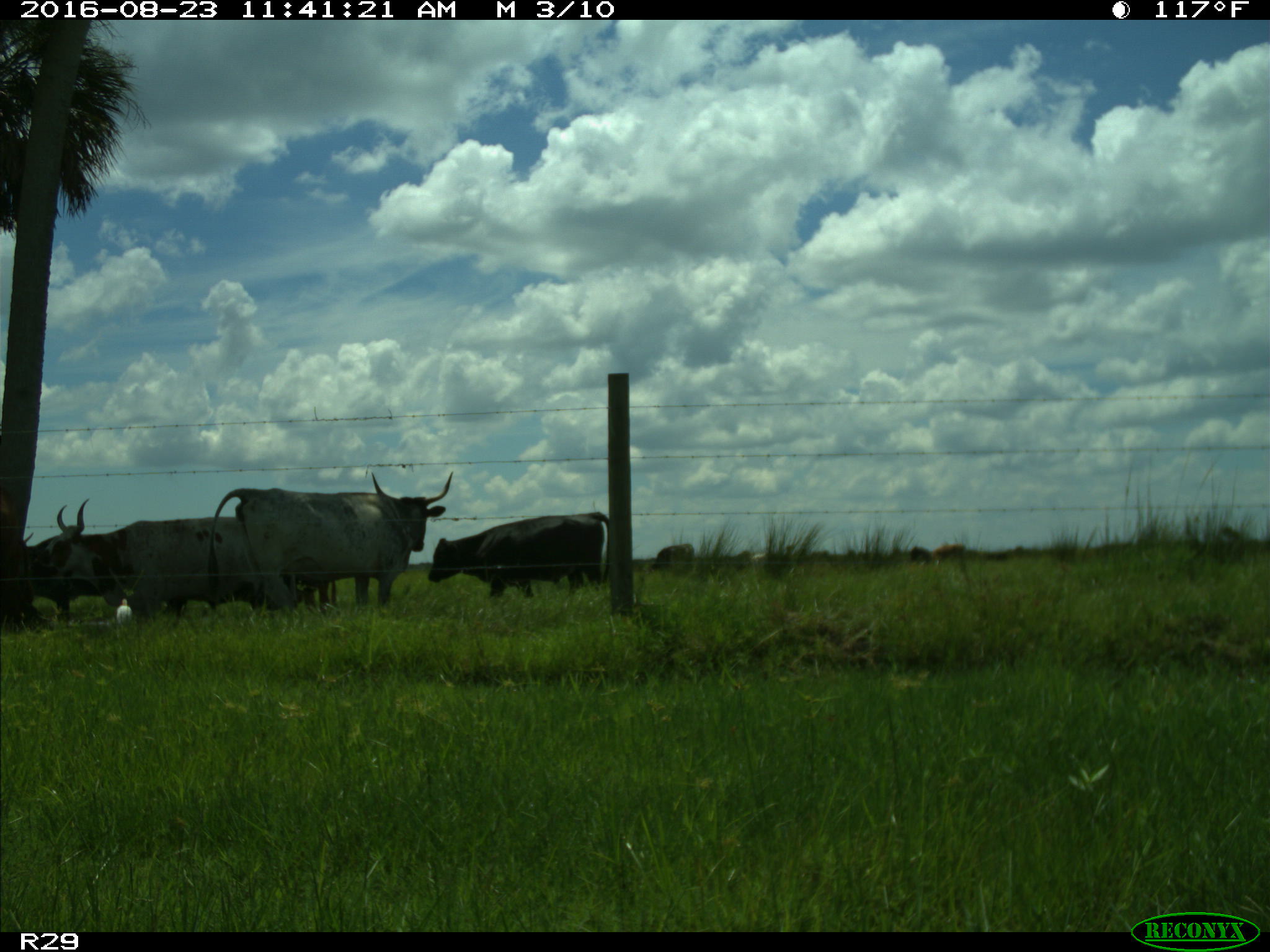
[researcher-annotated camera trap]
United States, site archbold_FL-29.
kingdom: Animalia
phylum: Chordata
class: Mammalia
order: Artiodactyla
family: Bovidae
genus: Bos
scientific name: Bos taurus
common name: domestic cow